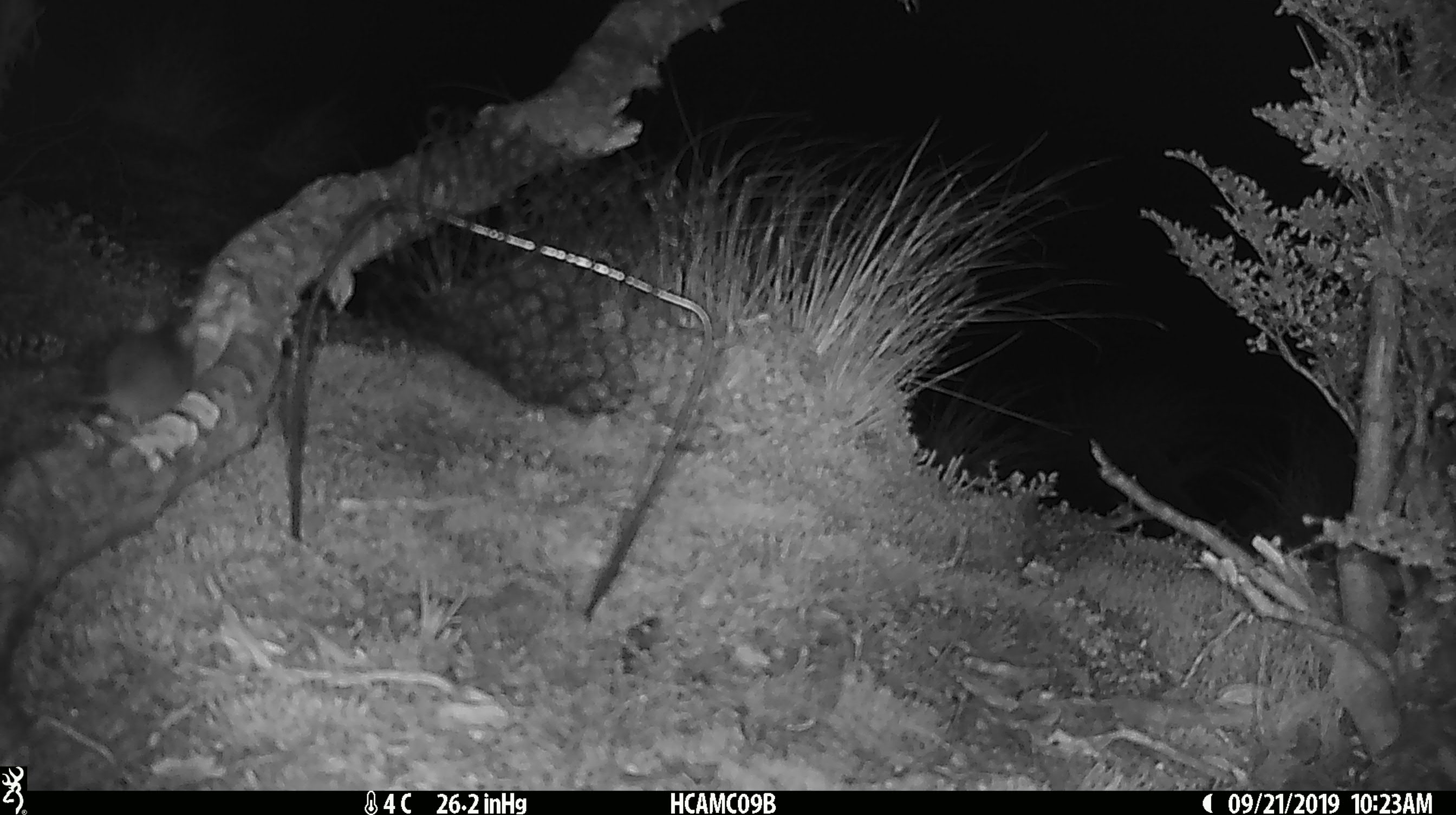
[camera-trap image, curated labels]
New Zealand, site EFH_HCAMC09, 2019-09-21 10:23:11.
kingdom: Animalia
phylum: Chordata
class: Mammalia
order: Rodentia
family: Muridae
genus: Mus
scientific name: Mus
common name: mouse